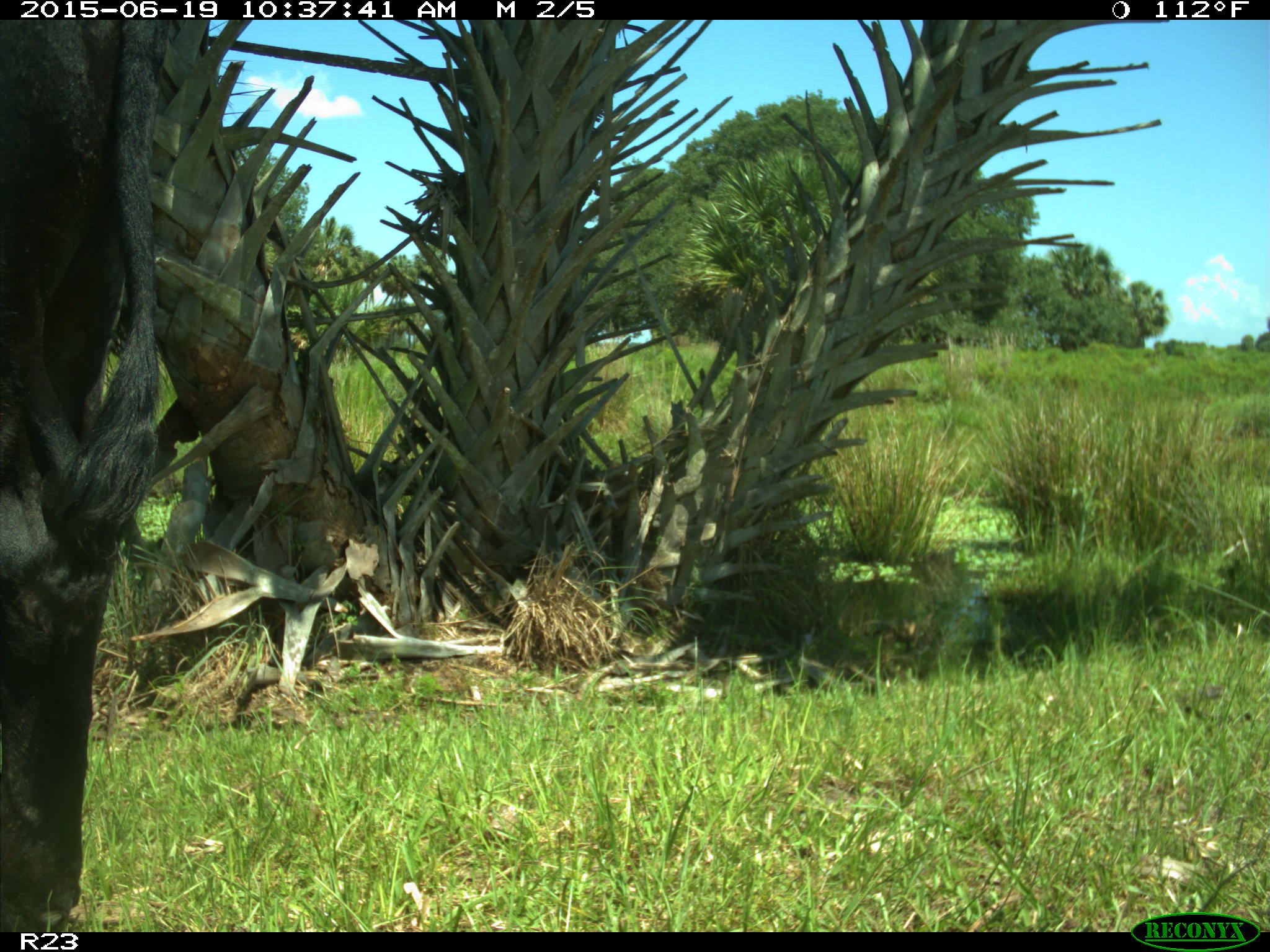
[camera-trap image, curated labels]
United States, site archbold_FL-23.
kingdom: Animalia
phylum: Chordata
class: Mammalia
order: Artiodactyla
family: Bovidae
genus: Bos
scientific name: Bos taurus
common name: domestic cow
Bos taurus (domestic cow).